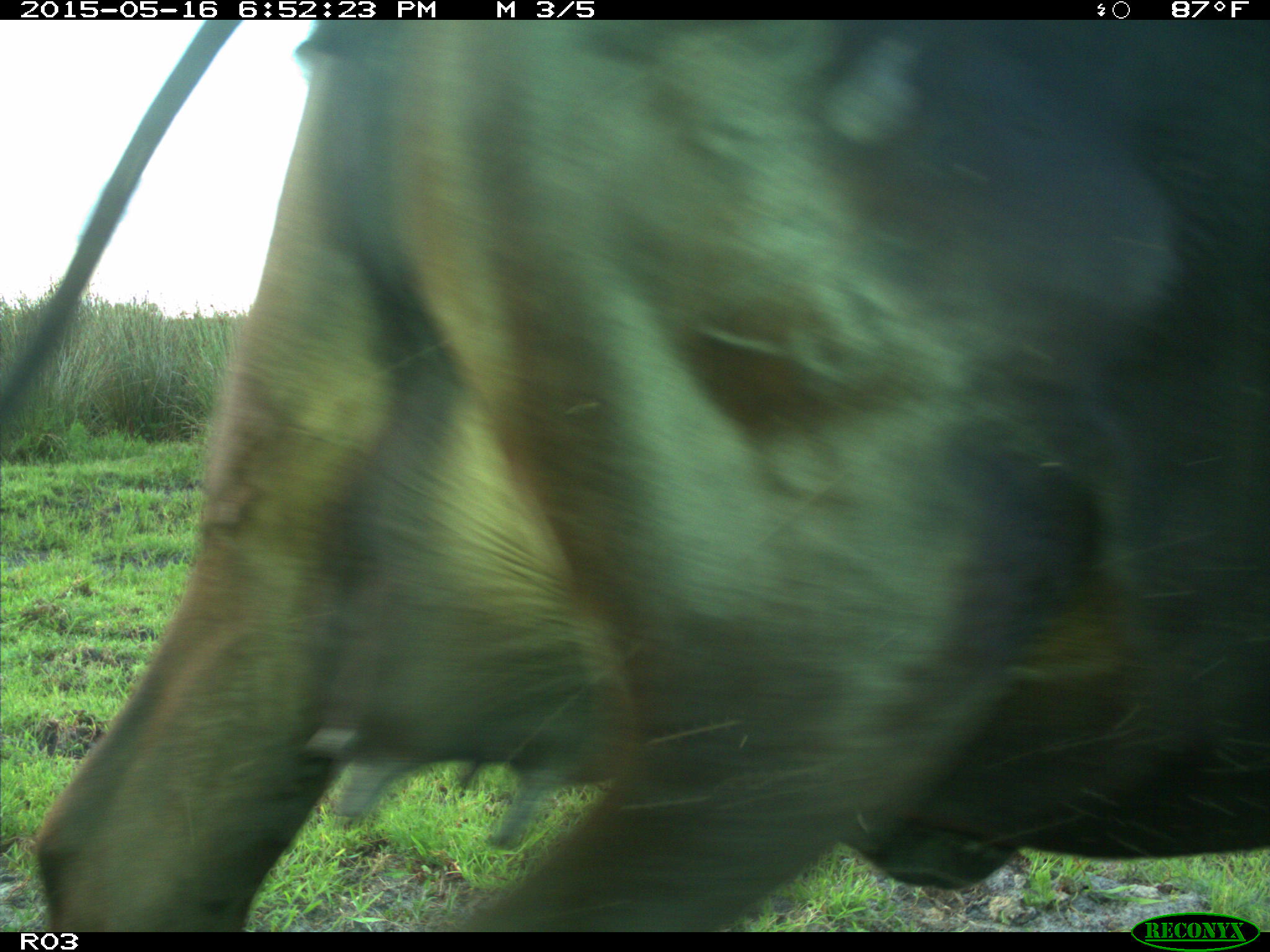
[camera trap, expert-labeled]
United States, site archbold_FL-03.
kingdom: Animalia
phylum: Chordata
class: Mammalia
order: Artiodactyla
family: Bovidae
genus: Bos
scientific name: Bos taurus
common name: domestic cow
Bos taurus (domestic cow).